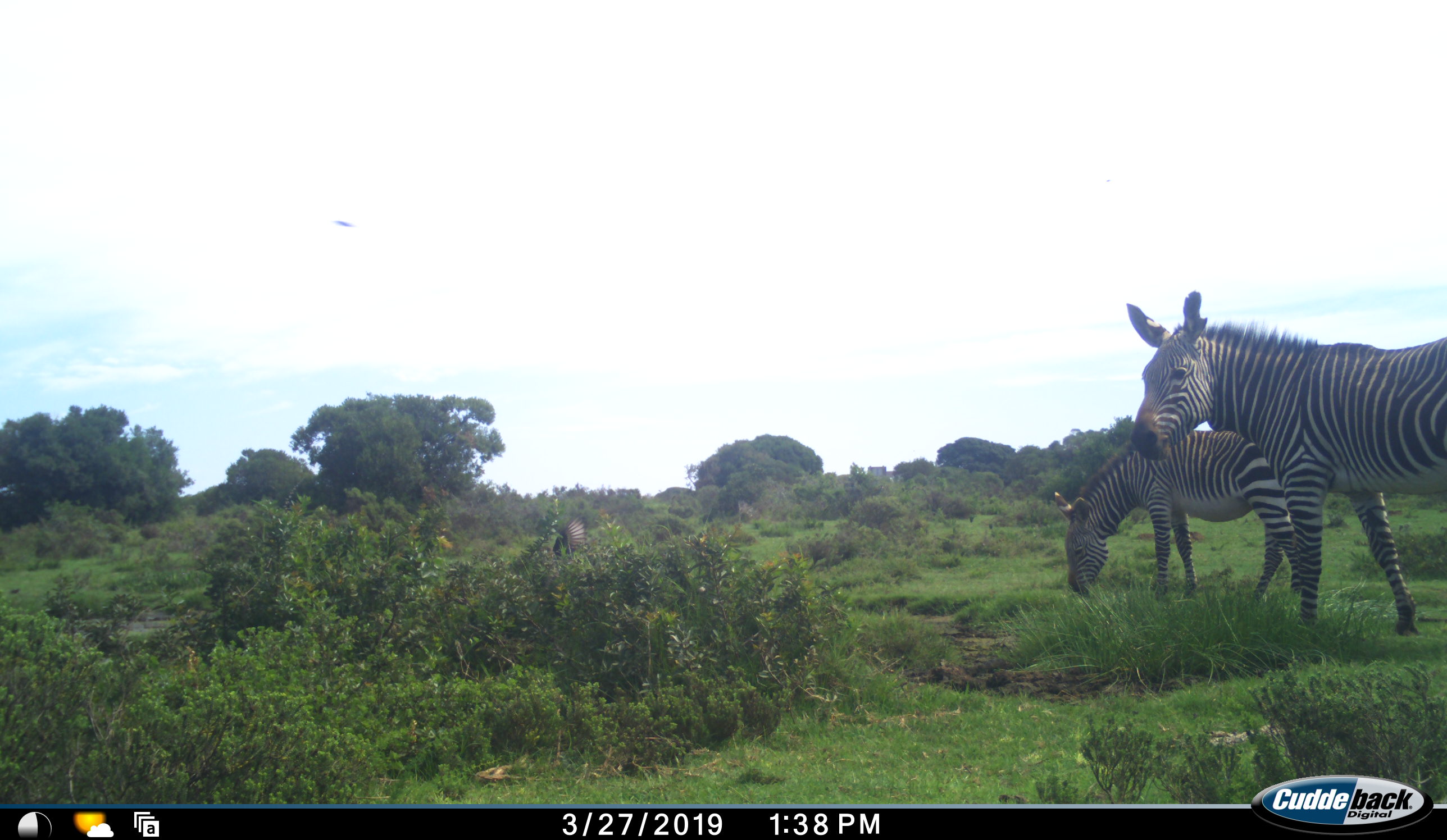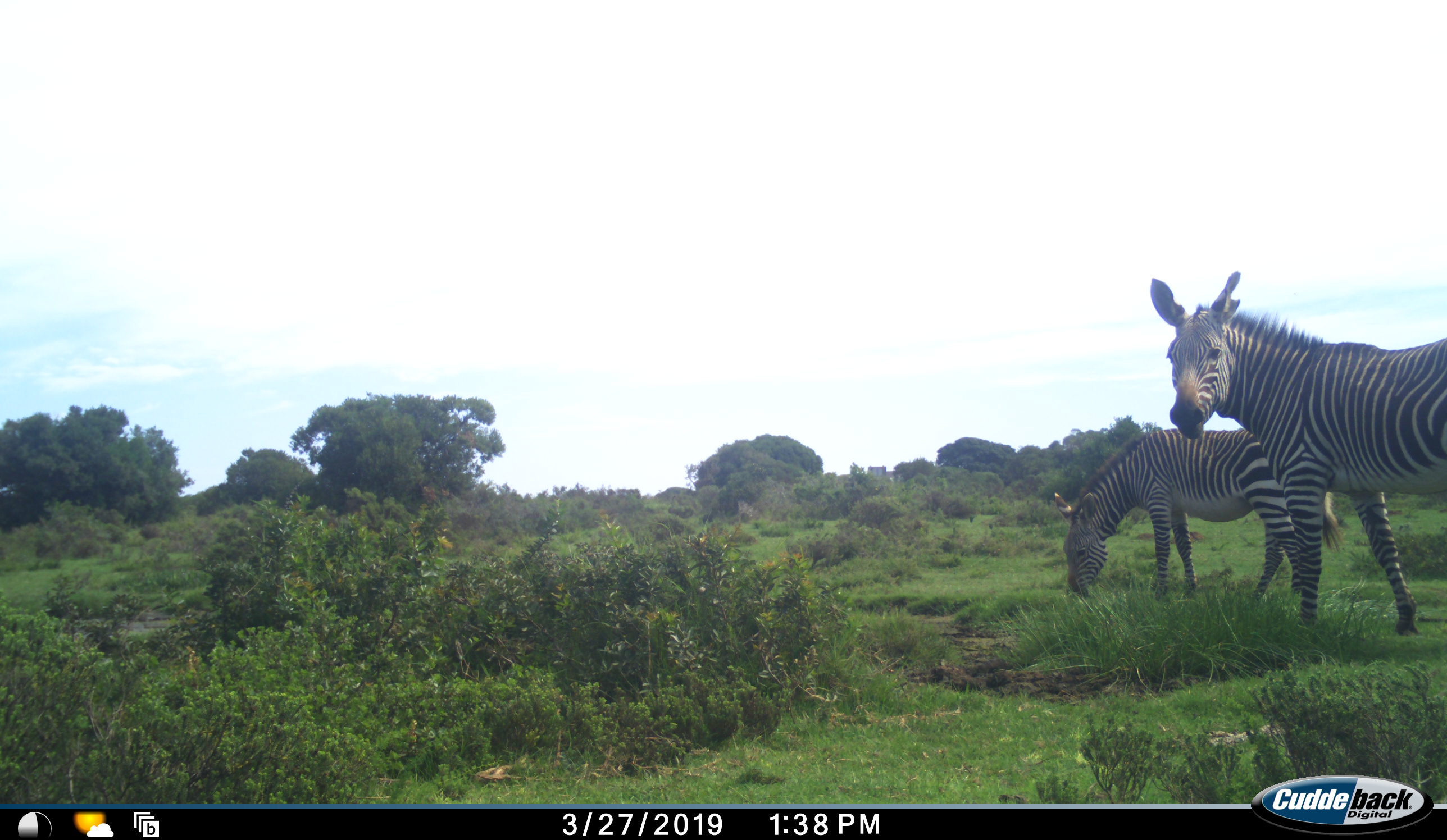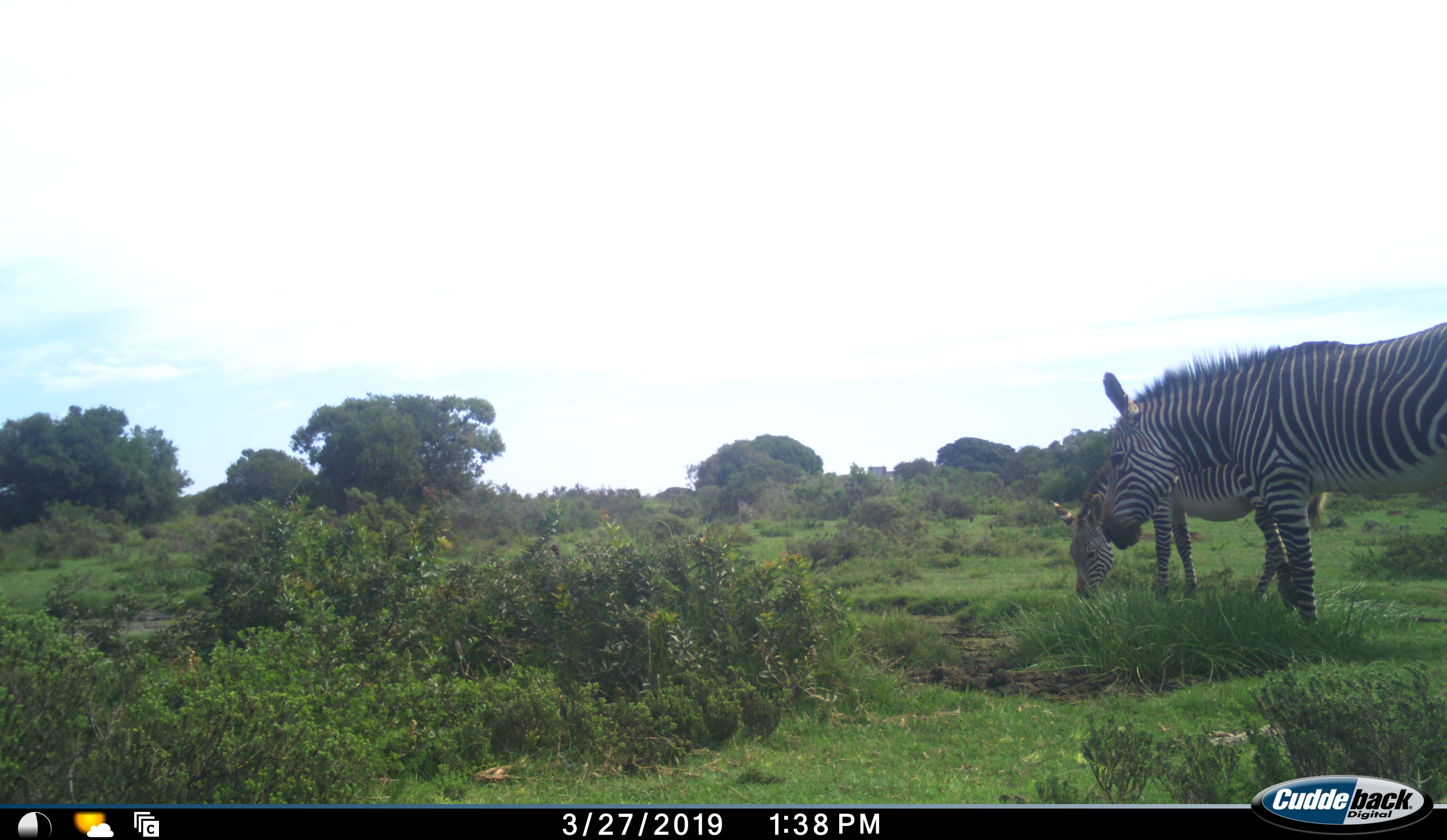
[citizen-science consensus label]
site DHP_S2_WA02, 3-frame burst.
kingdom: Animalia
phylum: Chordata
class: Mammalia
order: Perissodactyla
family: Equidae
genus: Equus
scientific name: Equus zebra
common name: mountain zebra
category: zebramountain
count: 2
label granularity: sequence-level